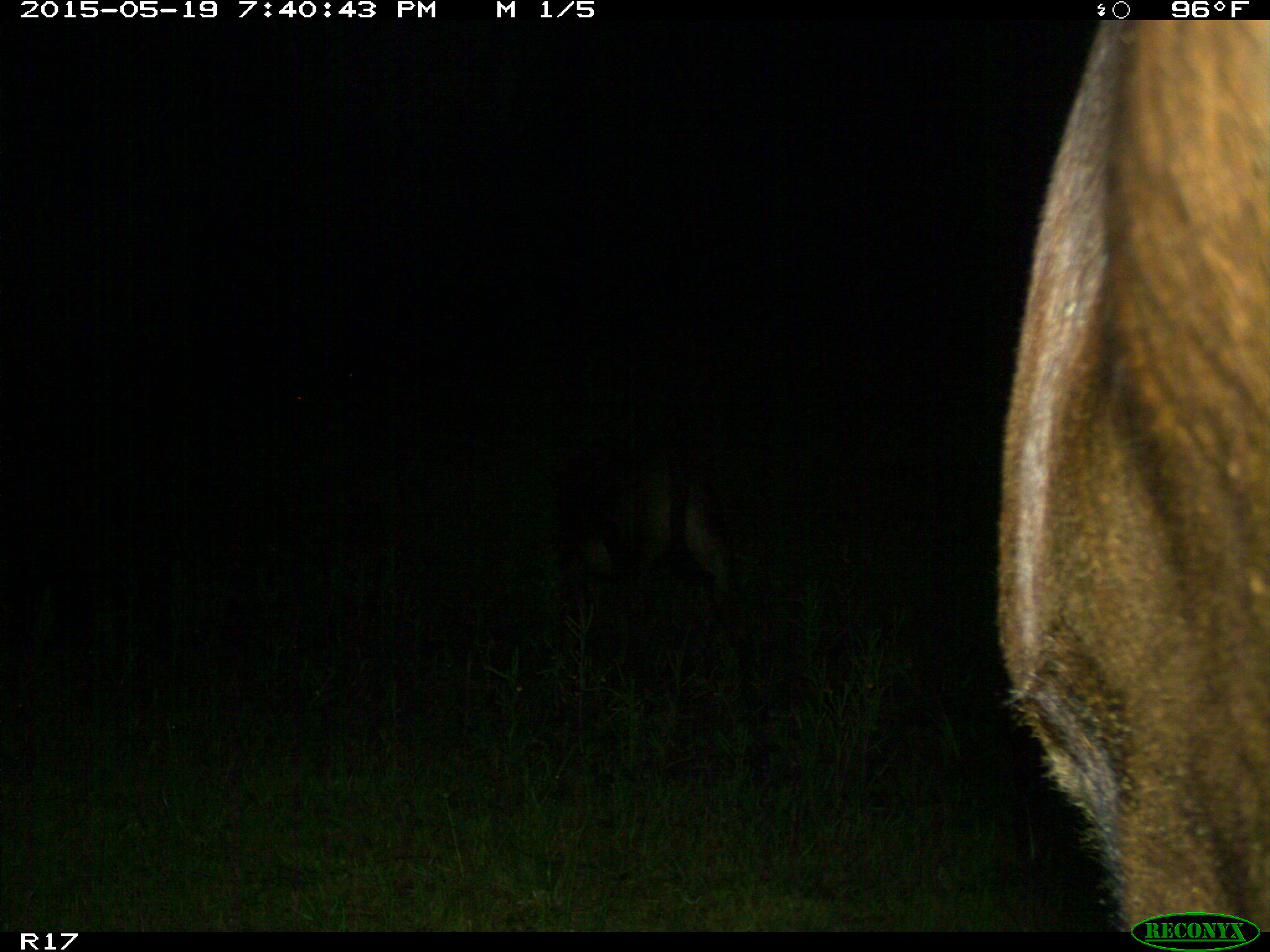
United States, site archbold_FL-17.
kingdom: Animalia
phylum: Chordata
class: Mammalia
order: Artiodactyla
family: Bovidae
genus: Bos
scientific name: Bos taurus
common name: domestic cow